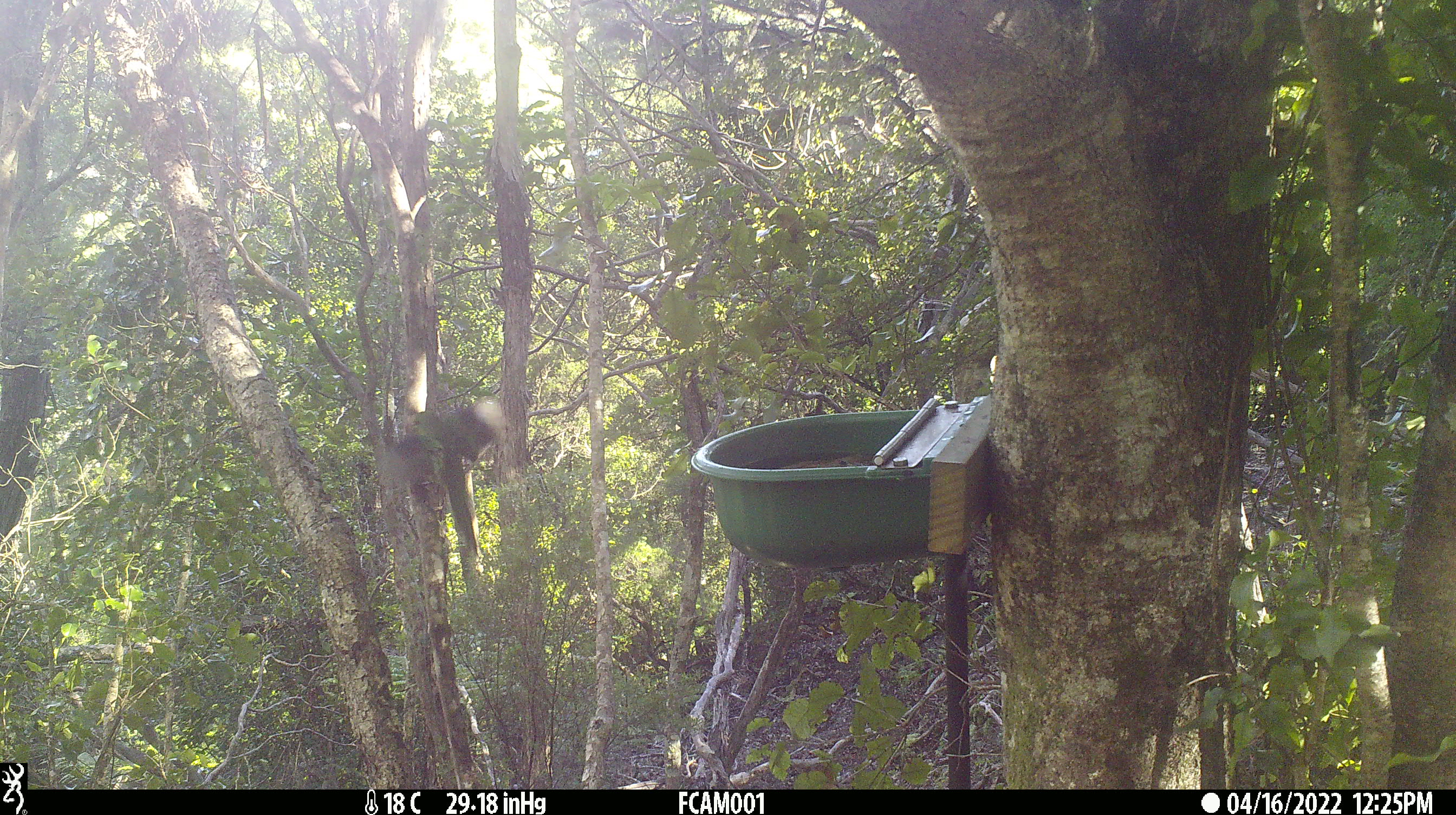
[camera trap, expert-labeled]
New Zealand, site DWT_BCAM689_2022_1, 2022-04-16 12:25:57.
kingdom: Animalia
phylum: Chordata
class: Aves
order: Psittaciformes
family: Psittaculidae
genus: Cyanoramphus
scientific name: Cyanoramphus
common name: parakeet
Parakeet (Cyanoramphus).